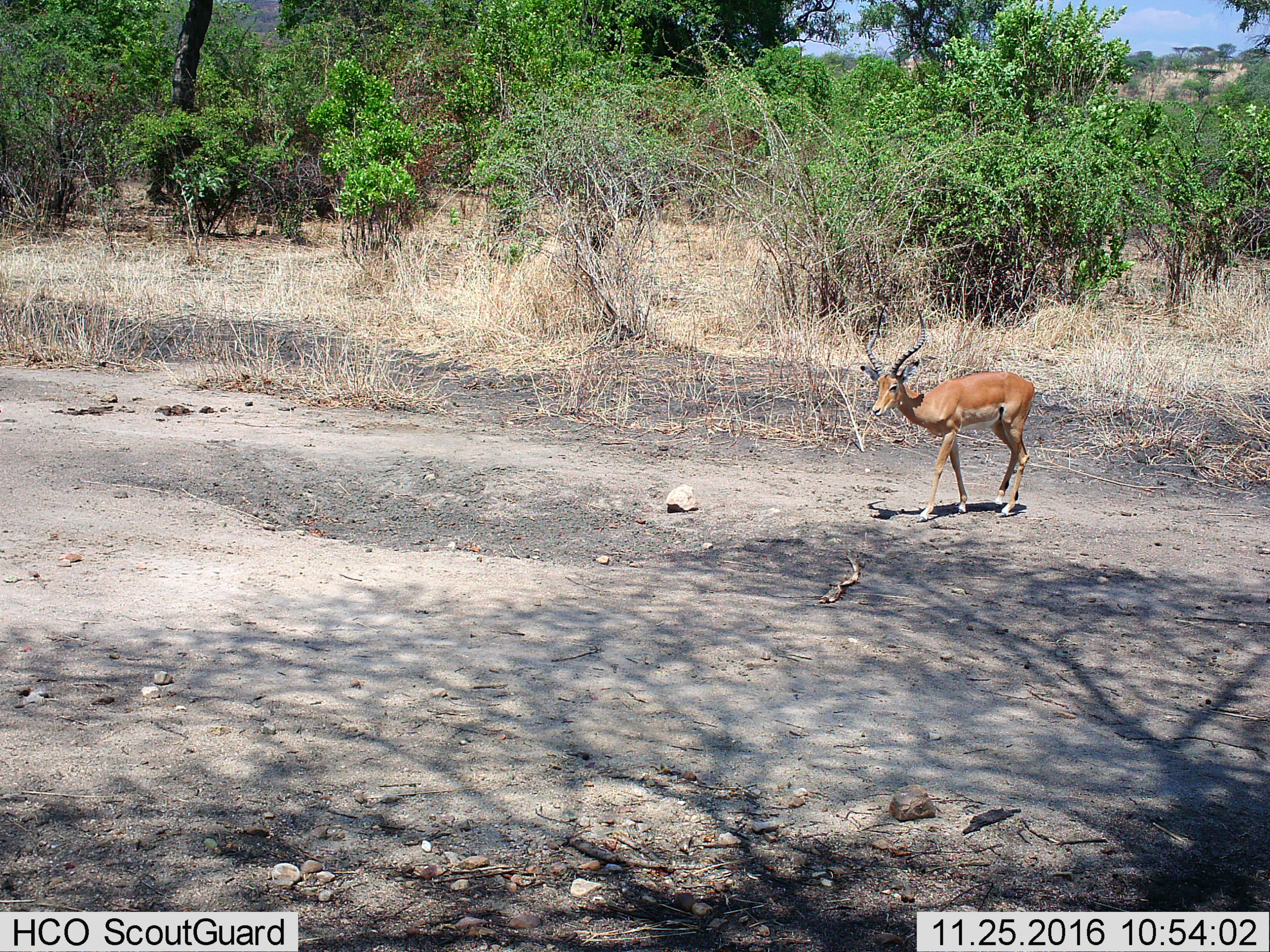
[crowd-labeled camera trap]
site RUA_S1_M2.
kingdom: Animalia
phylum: Chordata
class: Mammalia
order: Artiodactyla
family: Bovidae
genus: Aepyceros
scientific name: Aepyceros melampus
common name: impala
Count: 1.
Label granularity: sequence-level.